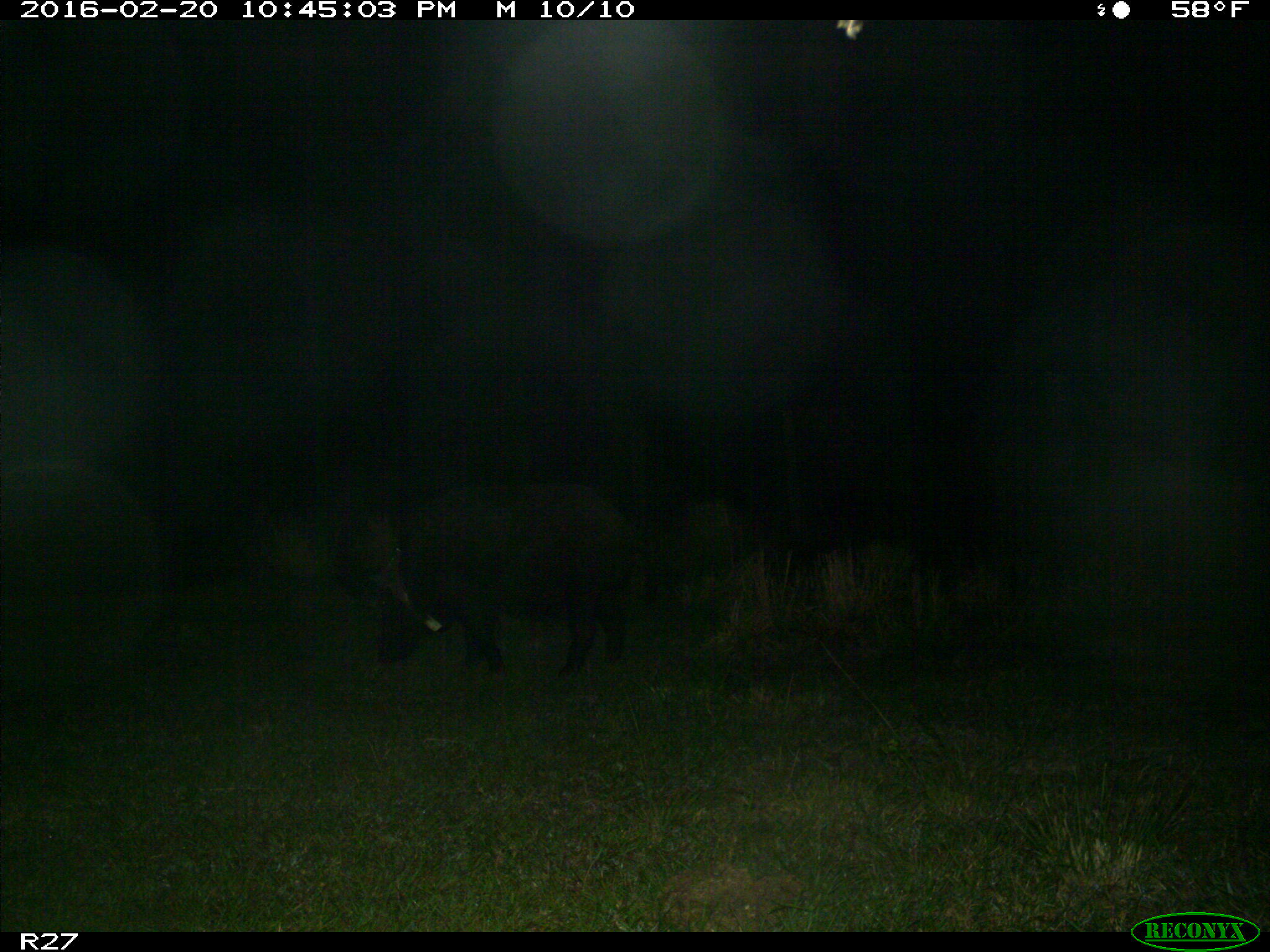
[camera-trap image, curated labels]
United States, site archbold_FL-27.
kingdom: Animalia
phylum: Chordata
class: Mammalia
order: Artiodactyla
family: Suidae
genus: Sus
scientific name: Sus scrofa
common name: wild boar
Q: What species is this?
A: Sus scrofa (wild boar).